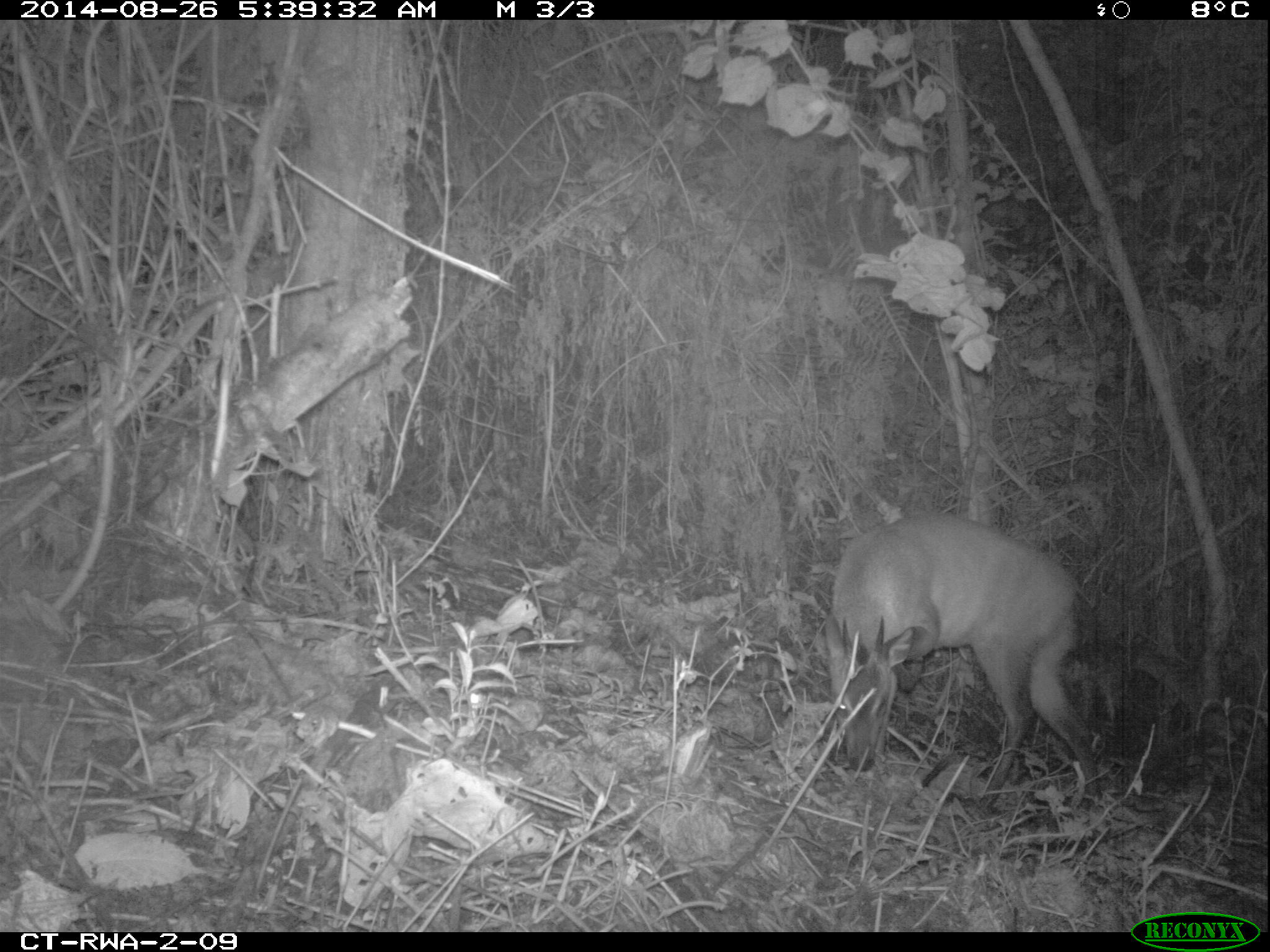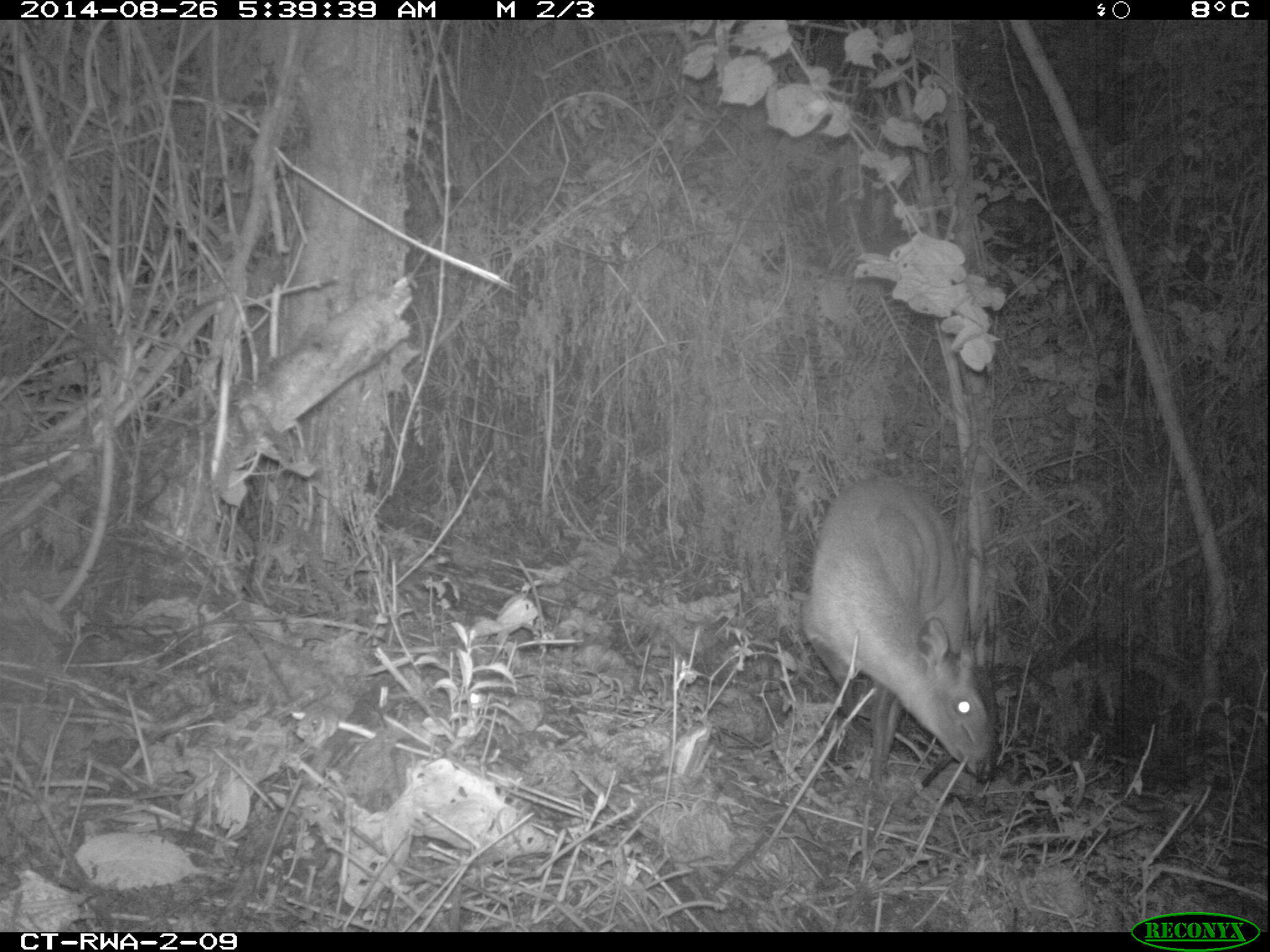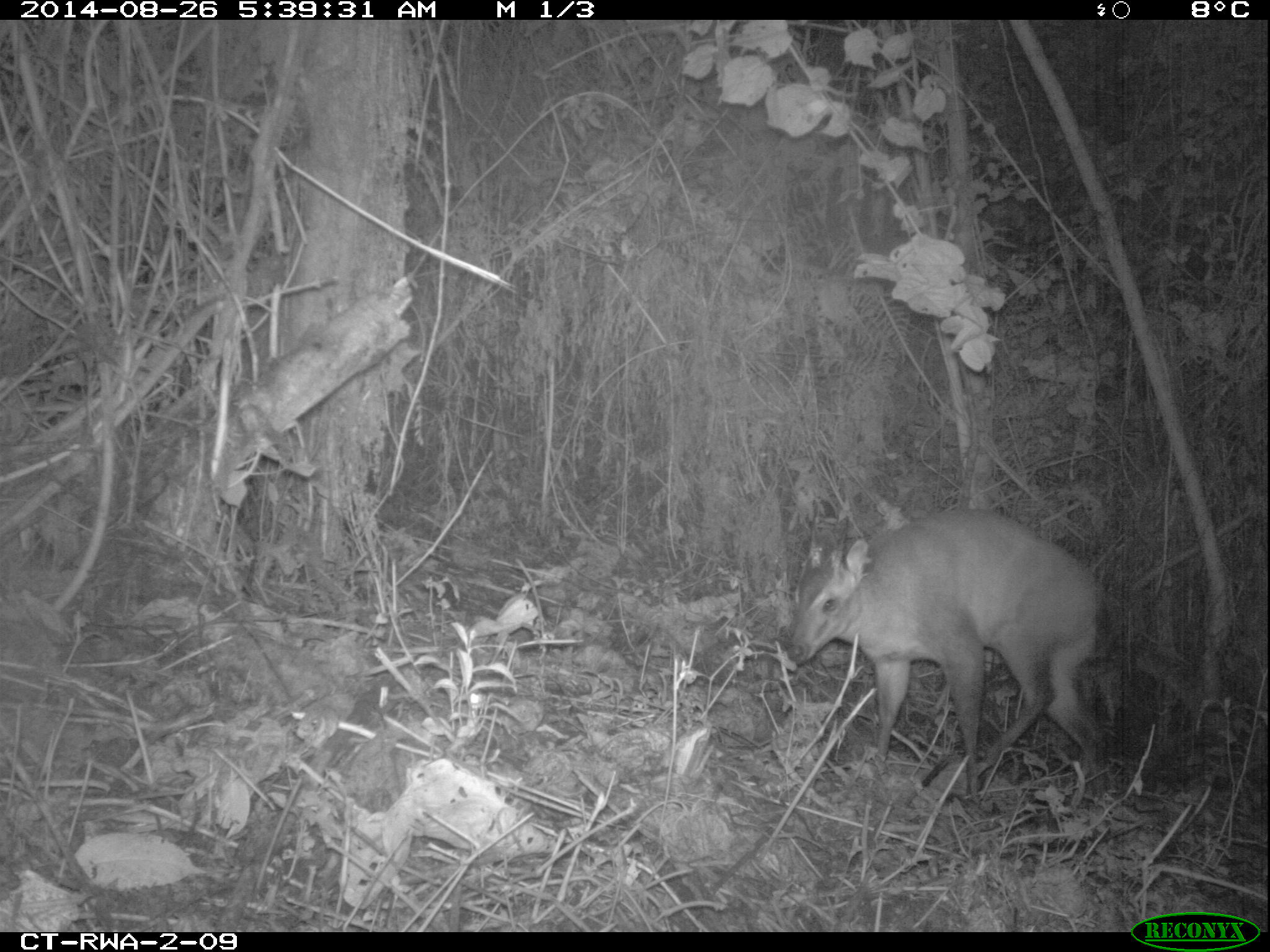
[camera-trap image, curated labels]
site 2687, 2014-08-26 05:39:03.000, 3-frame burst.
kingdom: Animalia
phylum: Chordata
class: Mammalia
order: Artiodactyla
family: Bovidae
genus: Cephalophus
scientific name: Cephalophus nigrifrons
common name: black-fronted duiker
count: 1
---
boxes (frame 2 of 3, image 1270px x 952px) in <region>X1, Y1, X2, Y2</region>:
cephalophus nigrifrons: <region>800, 478, 1002, 796</region>